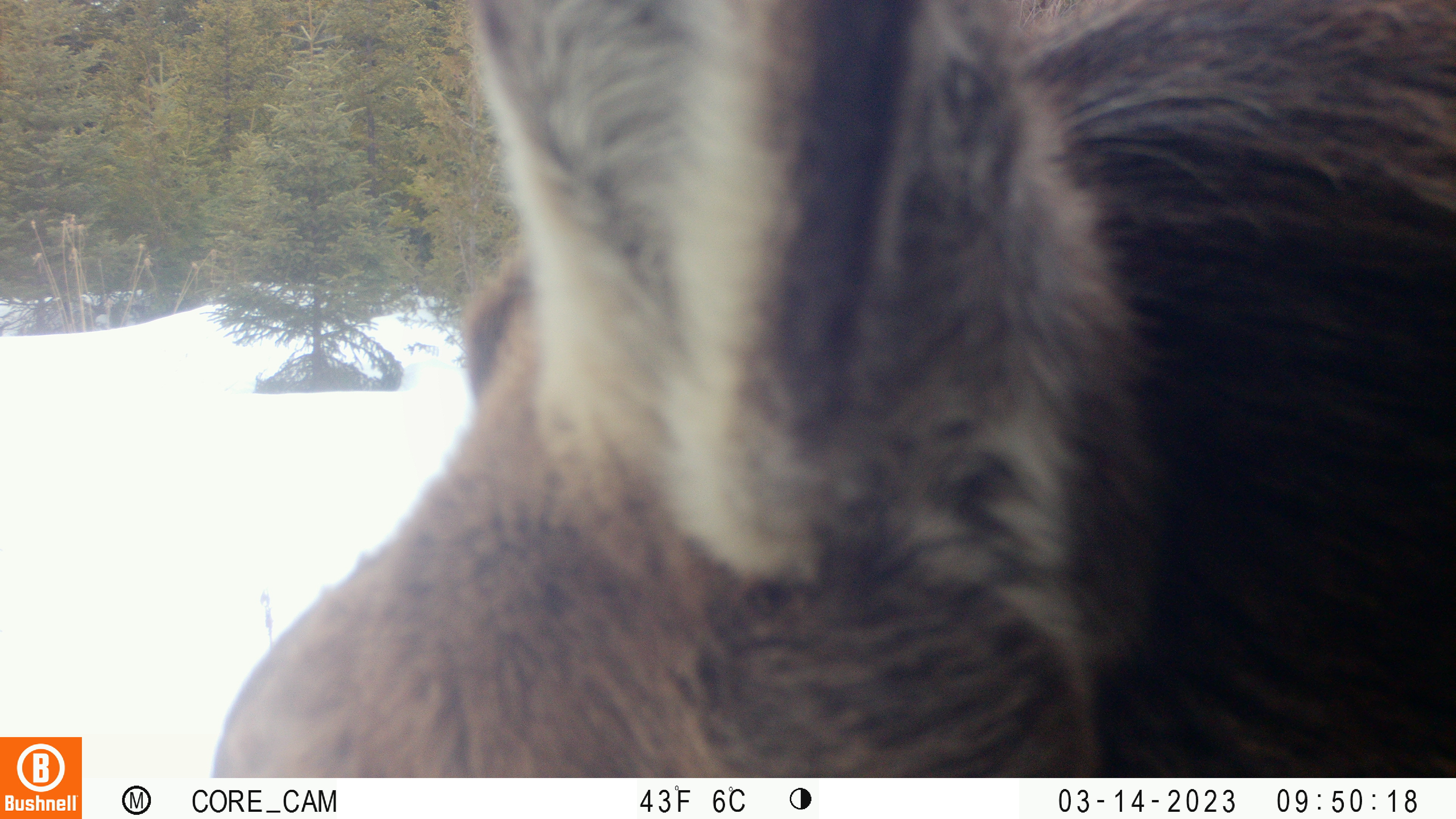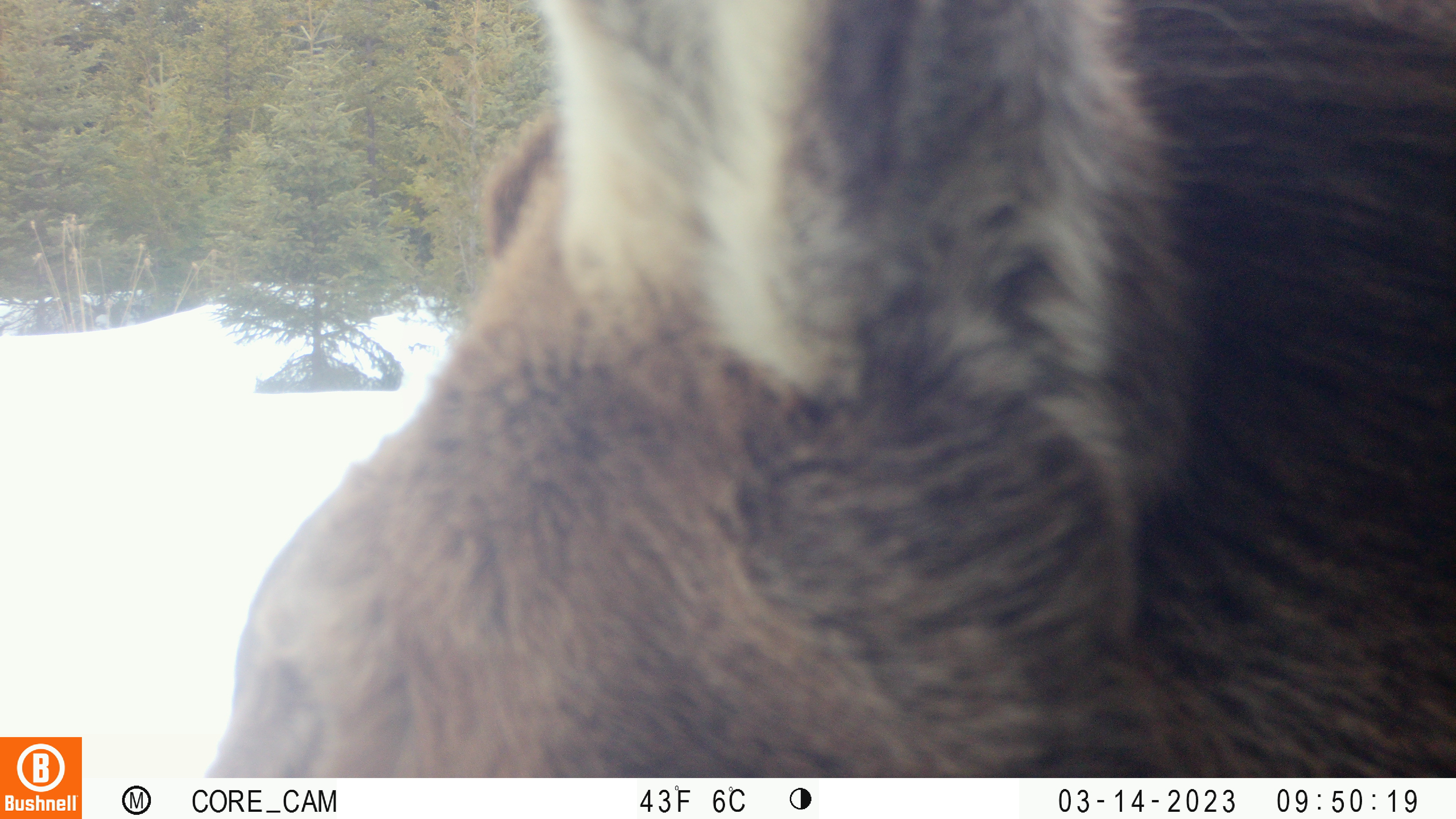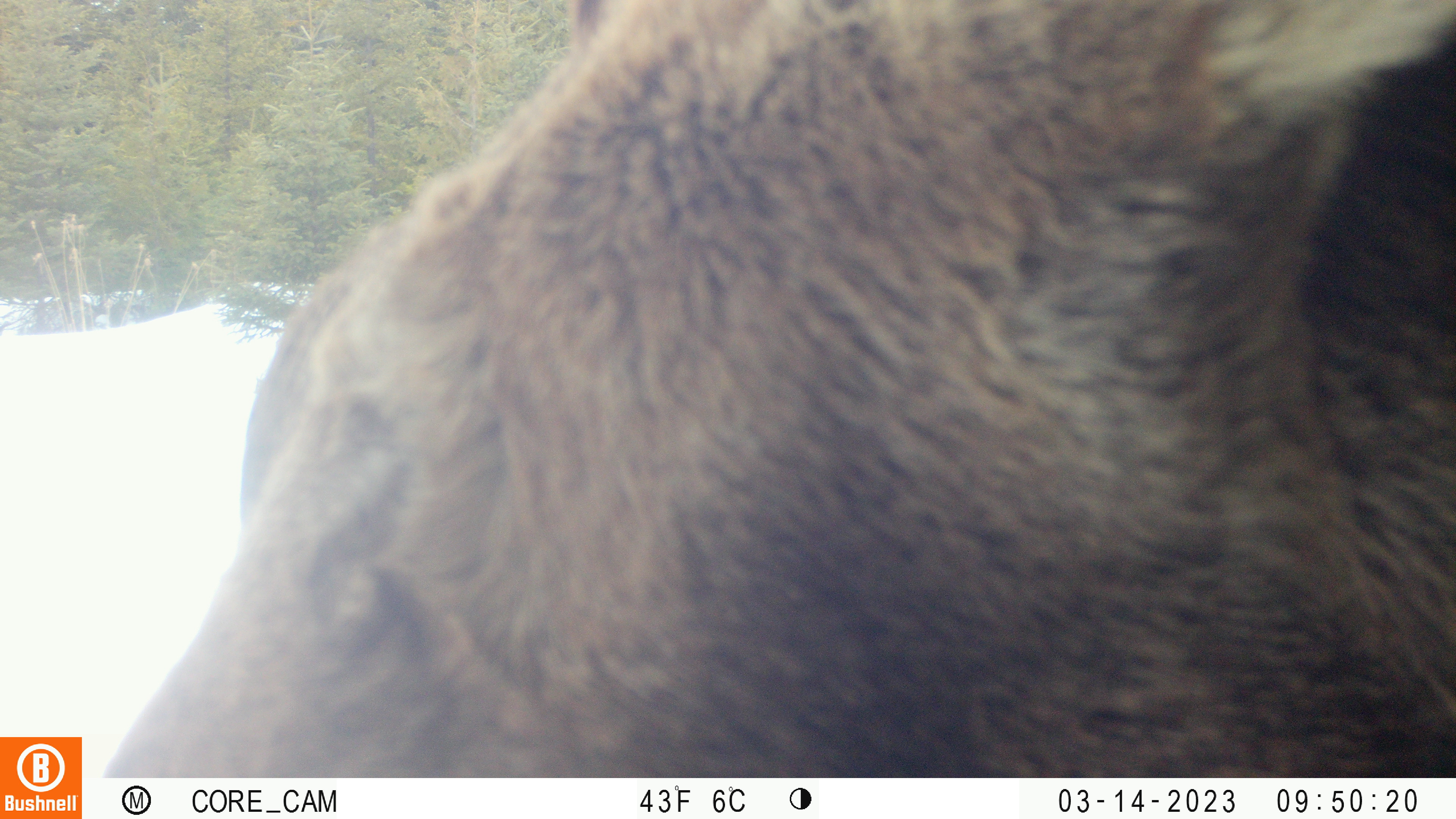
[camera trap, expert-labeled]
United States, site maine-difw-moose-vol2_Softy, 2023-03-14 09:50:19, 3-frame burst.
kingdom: Animalia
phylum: Chordata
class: Mammalia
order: Artiodactyla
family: Cervidae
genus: Alces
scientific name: Alces alces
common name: moose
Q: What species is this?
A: Moose (Alces alces).